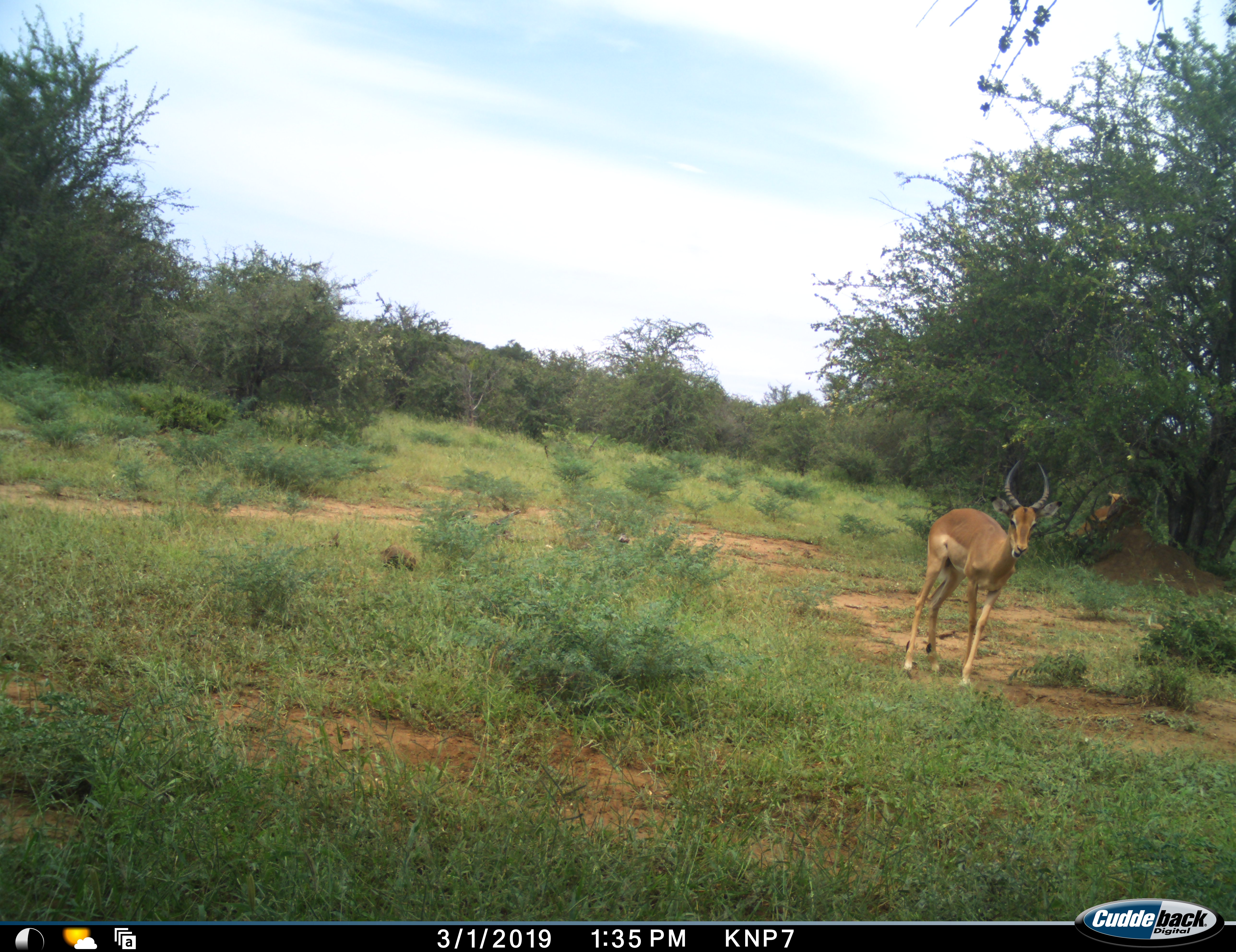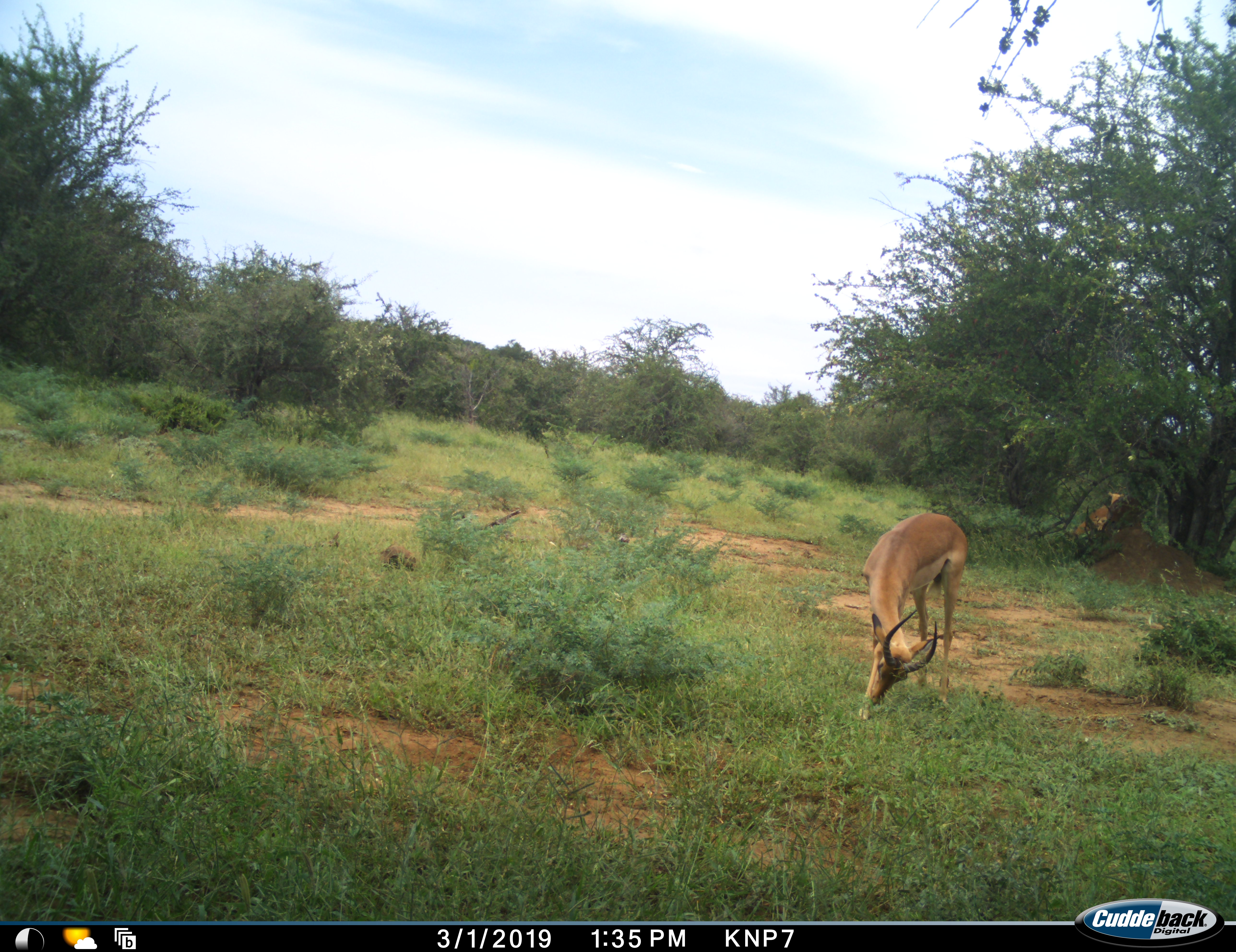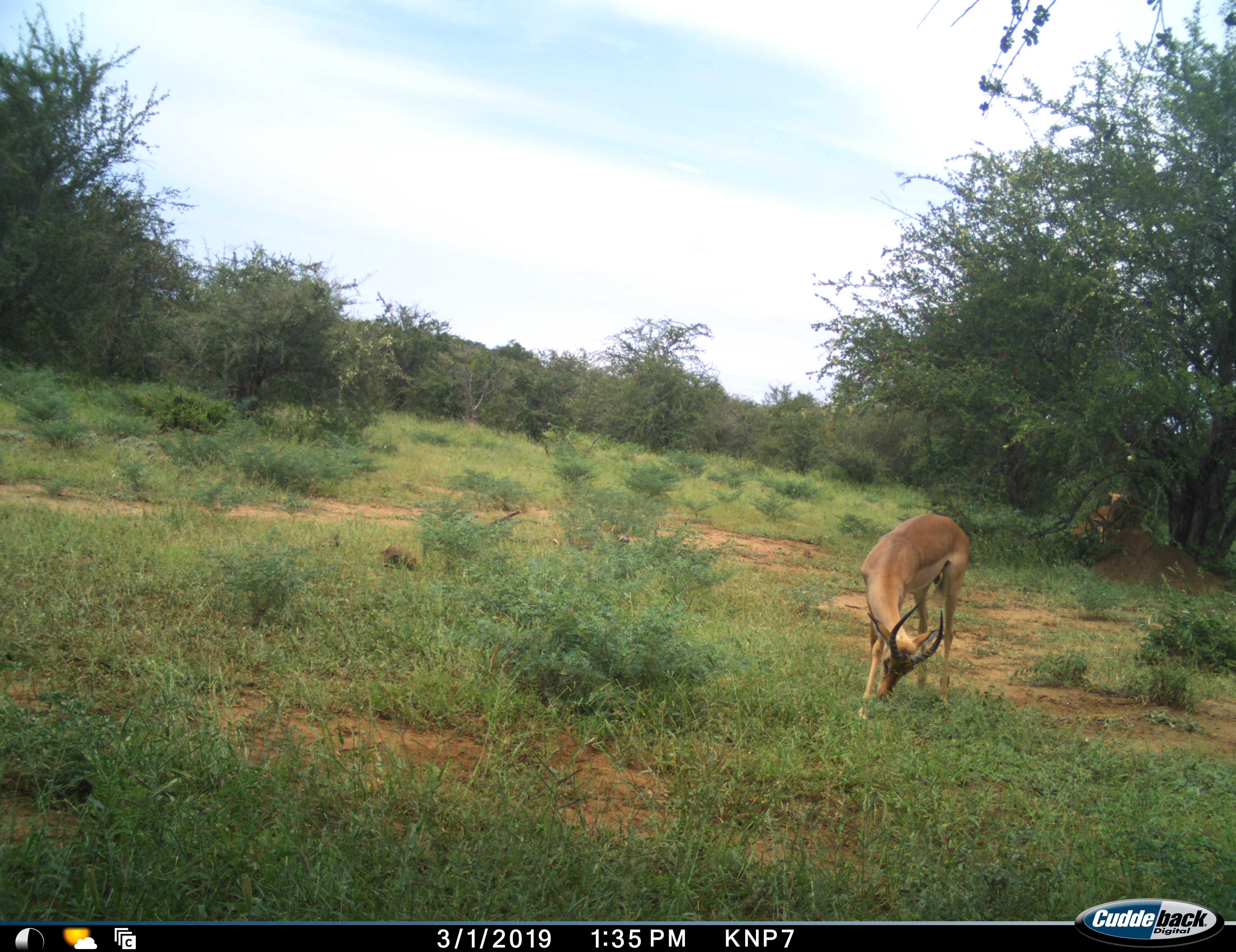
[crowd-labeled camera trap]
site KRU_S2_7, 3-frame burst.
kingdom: Animalia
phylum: Chordata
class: Mammalia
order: Artiodactyla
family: Bovidae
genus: Aepyceros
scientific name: Aepyceros melampus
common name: impala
Impala (Aepyceros melampus), count 2. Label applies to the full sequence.